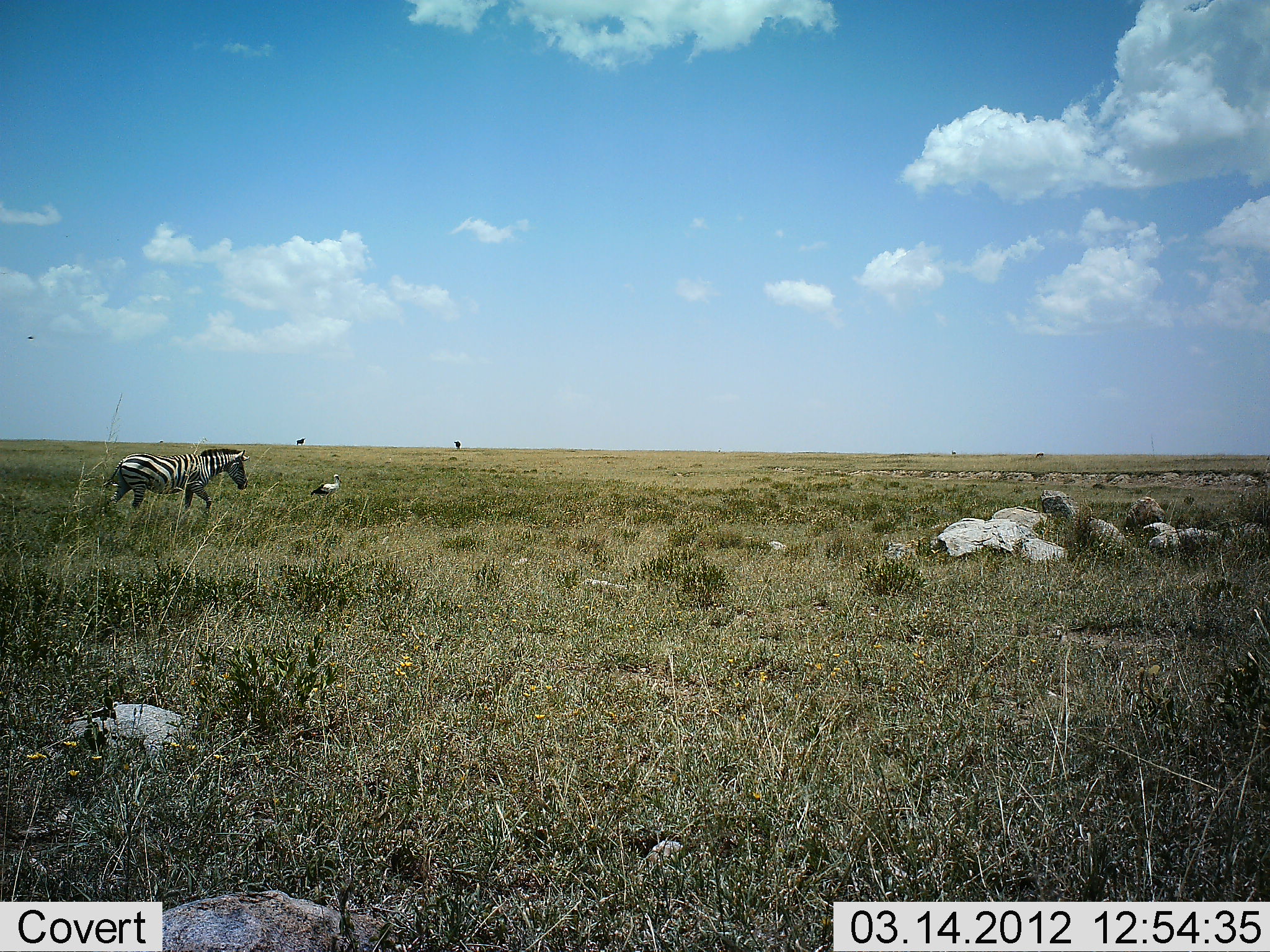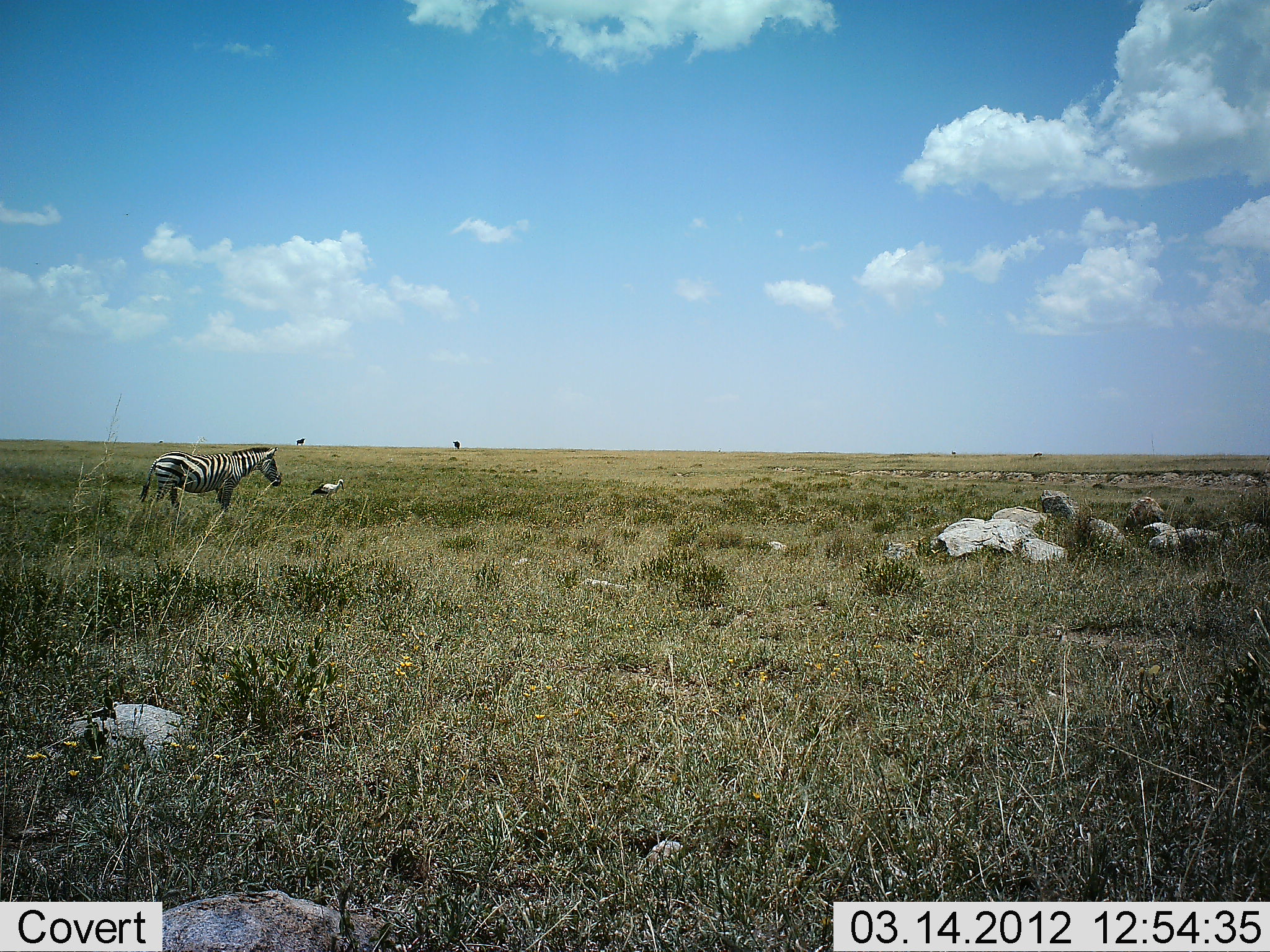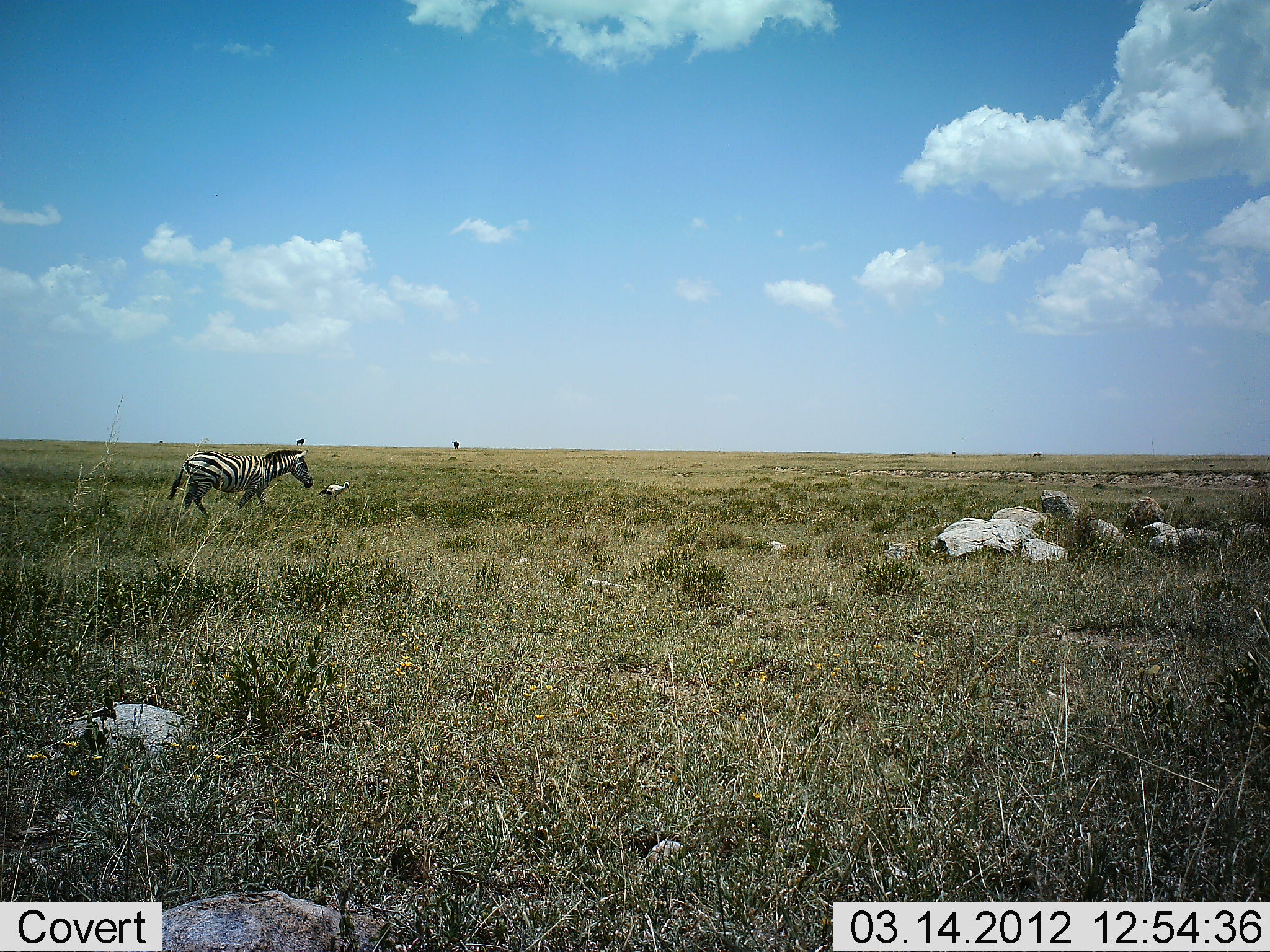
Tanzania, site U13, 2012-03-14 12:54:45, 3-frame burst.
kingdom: Animalia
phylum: Chordata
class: Aves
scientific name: Aves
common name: bird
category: otherbird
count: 1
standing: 54%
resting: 0%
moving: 54%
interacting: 0%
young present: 0%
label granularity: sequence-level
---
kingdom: Animalia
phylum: Chordata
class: Mammalia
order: Perissodactyla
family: Equidae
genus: Equus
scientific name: Equus quagga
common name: plains zebra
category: zebra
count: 1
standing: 12%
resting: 0%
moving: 94%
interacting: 0%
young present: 0%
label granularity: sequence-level